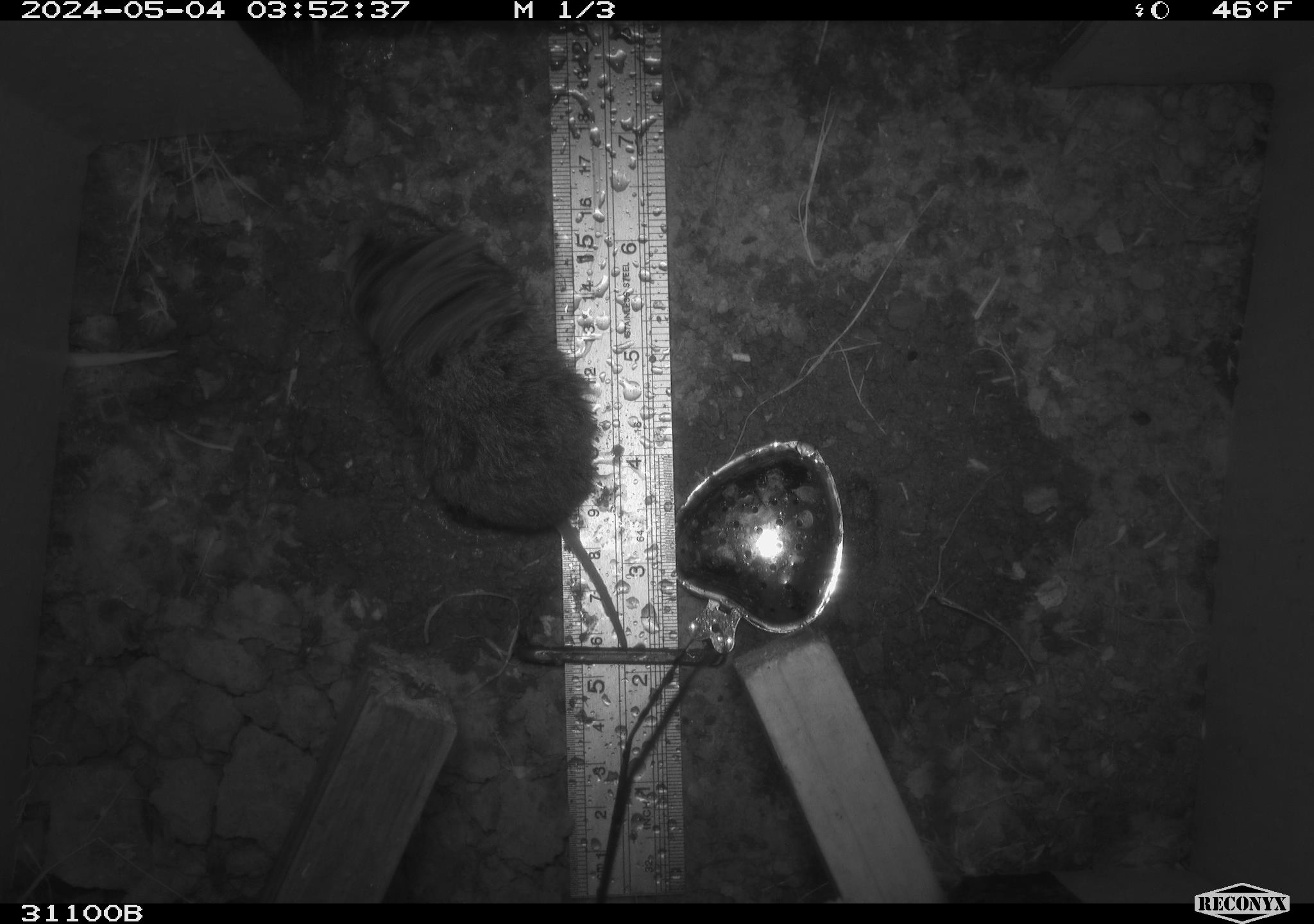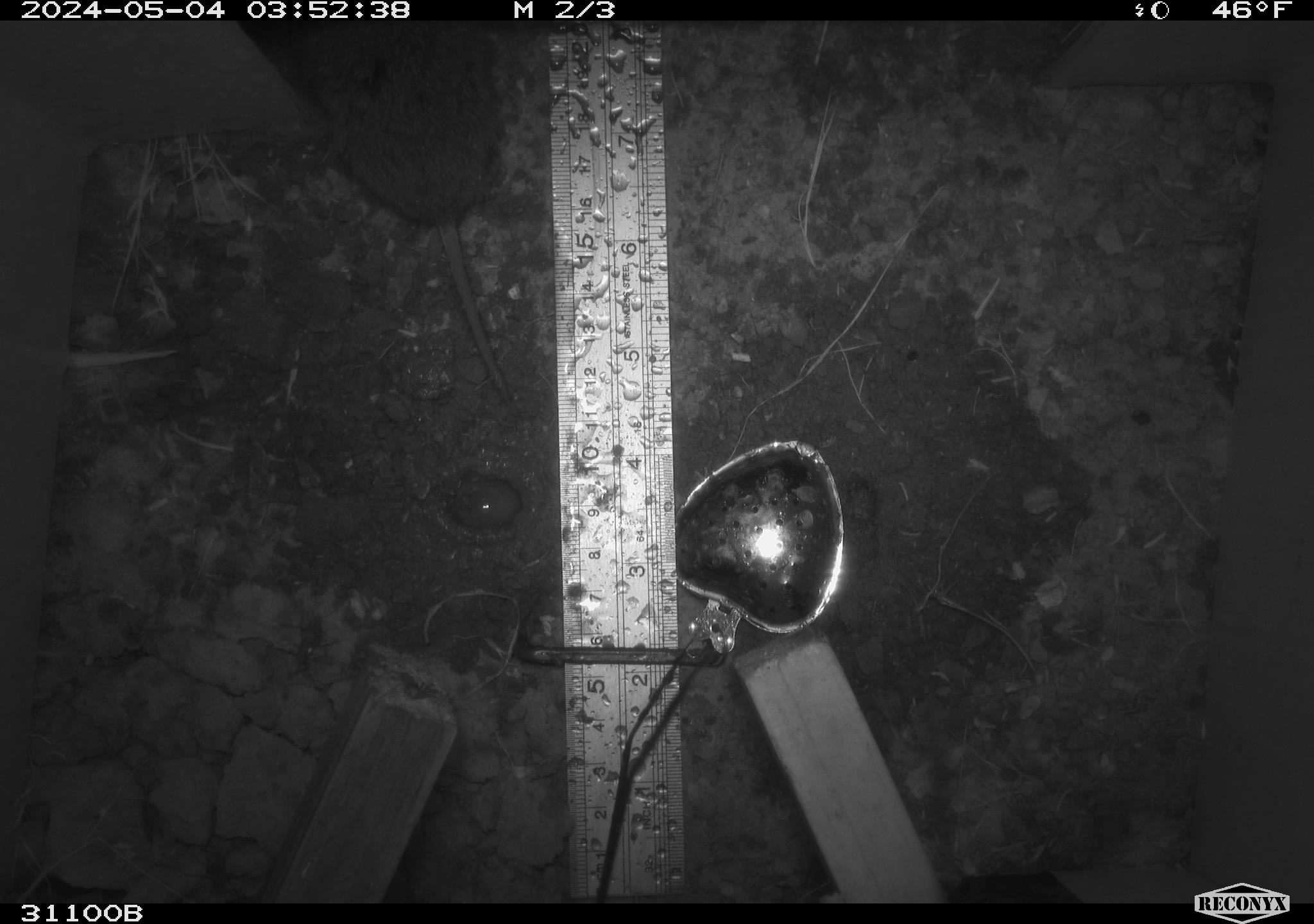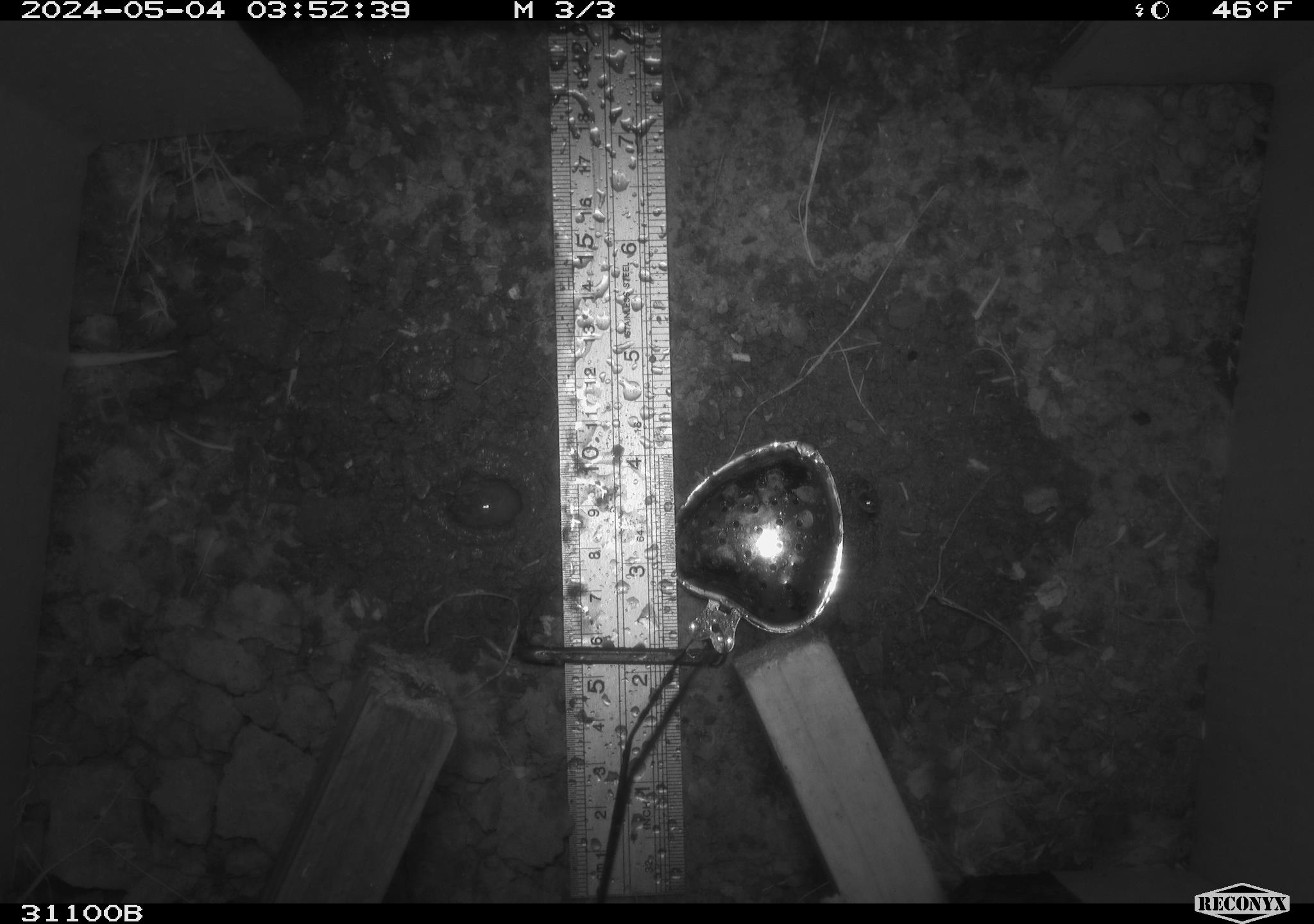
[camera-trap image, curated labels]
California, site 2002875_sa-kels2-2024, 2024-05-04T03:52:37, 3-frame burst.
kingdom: Animalia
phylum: Chordata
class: Mammalia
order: Rodentia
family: Cricetidae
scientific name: Arvicolinae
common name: voles, lemmings, and muskrats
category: arvicolinae subfamily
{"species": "arvicolinae subfamily (voles, lemmings, and muskrats) (Arvicolinae)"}